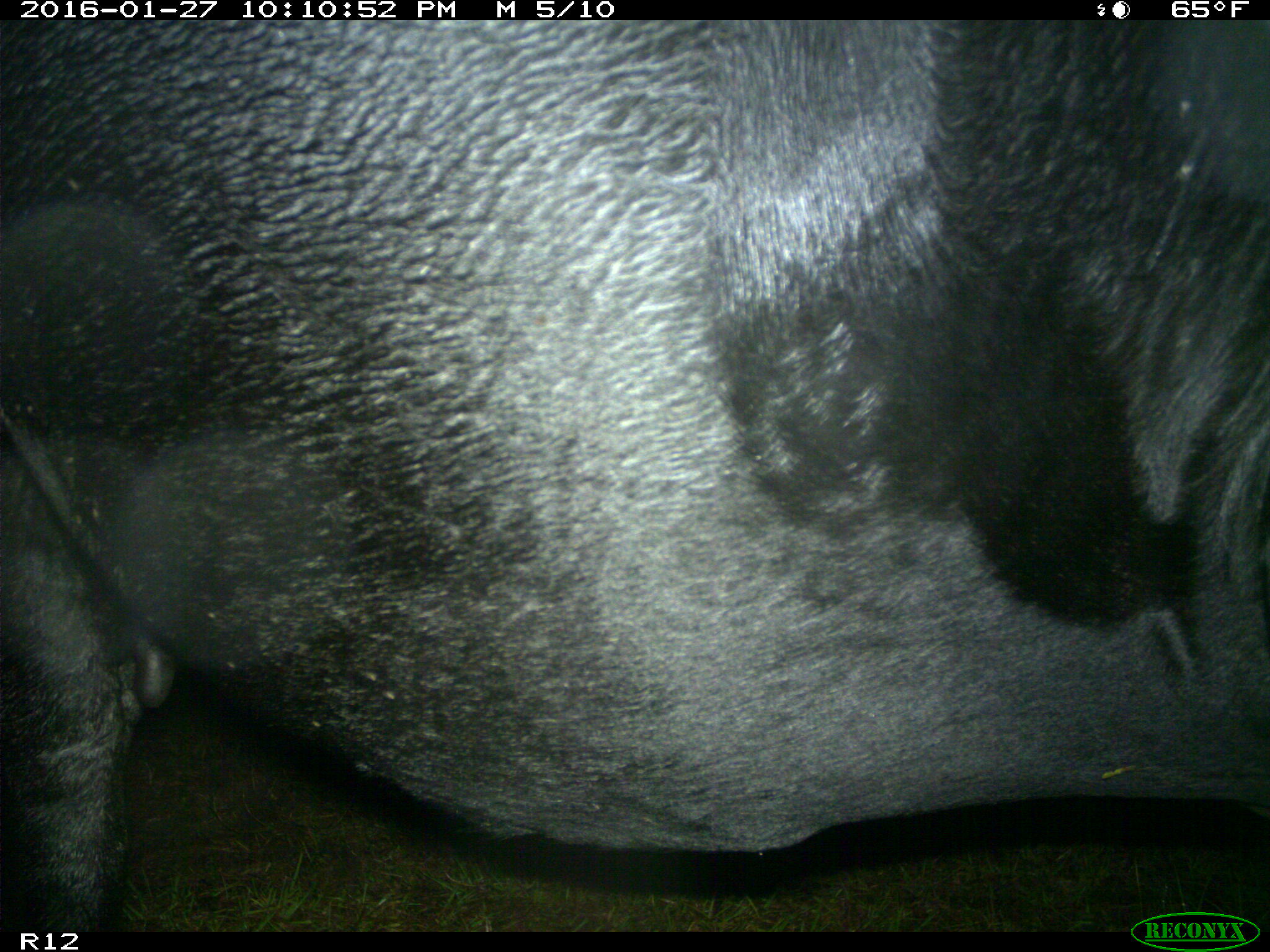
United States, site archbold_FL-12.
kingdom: Animalia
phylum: Chordata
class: Mammalia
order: Artiodactyla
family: Bovidae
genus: Bos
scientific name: Bos taurus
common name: domestic cow